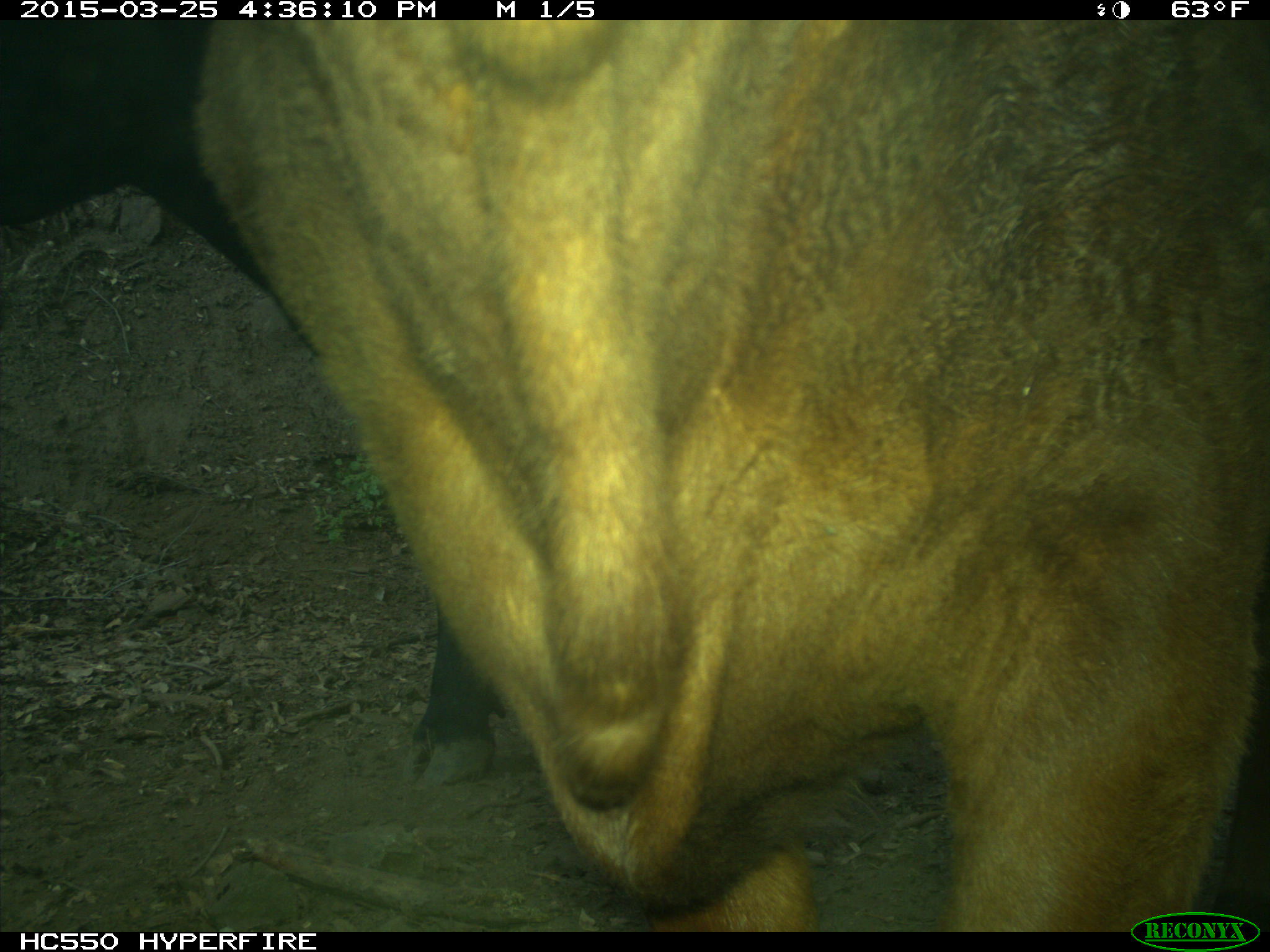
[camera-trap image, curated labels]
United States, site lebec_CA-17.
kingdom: Animalia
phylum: Chordata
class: Mammalia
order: Artiodactyla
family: Bovidae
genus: Bos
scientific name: Bos taurus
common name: domestic cow